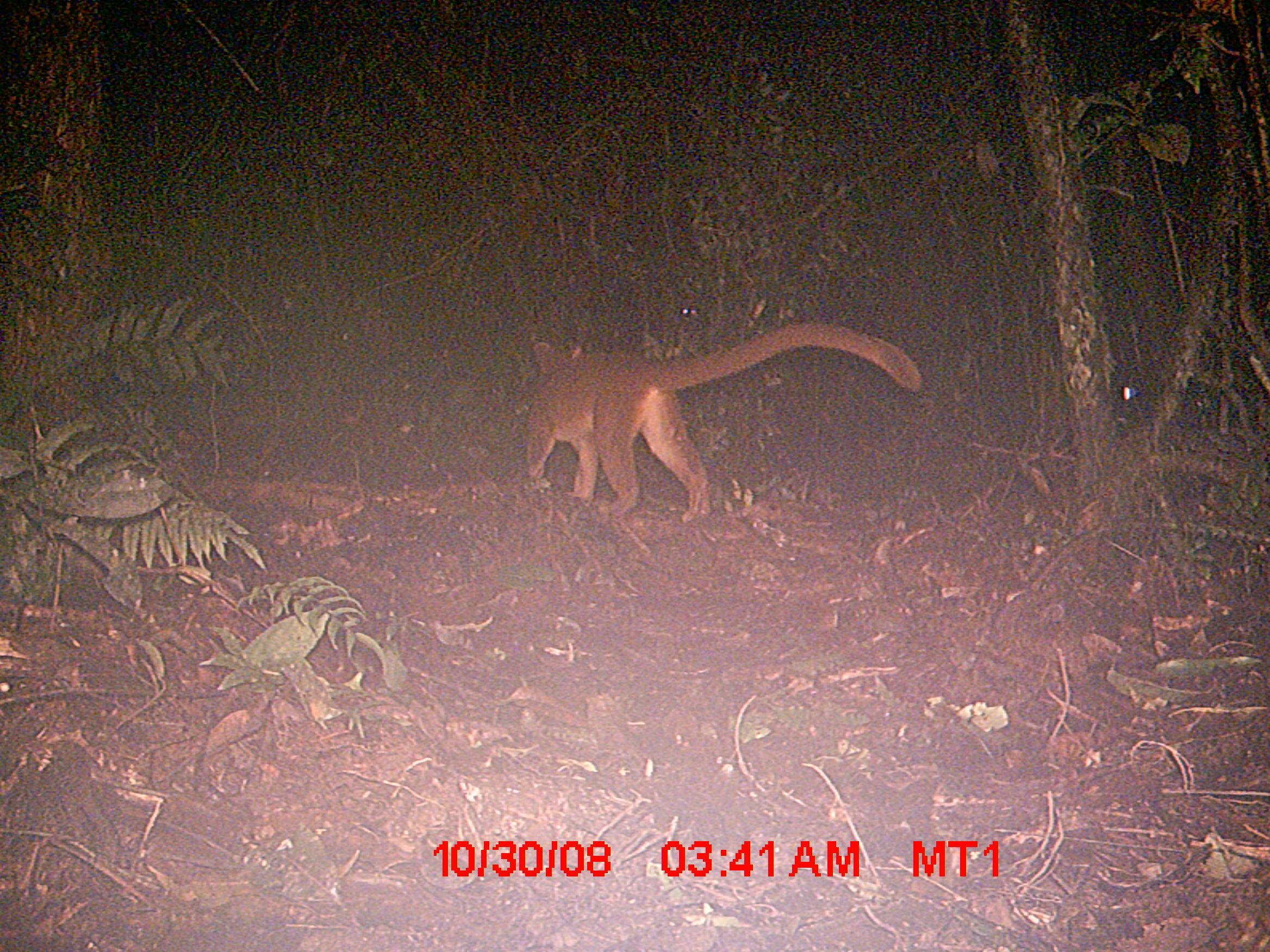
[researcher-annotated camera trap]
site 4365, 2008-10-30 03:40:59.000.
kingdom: Animalia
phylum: Chordata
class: Mammalia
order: Carnivora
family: Eupleridae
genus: Cryptoprocta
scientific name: Cryptoprocta ferox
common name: fossa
Cryptoprocta ferox (fossa), count 1.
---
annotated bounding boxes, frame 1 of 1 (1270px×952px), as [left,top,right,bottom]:
cryptoprocta ferox: [522,319,924,524]